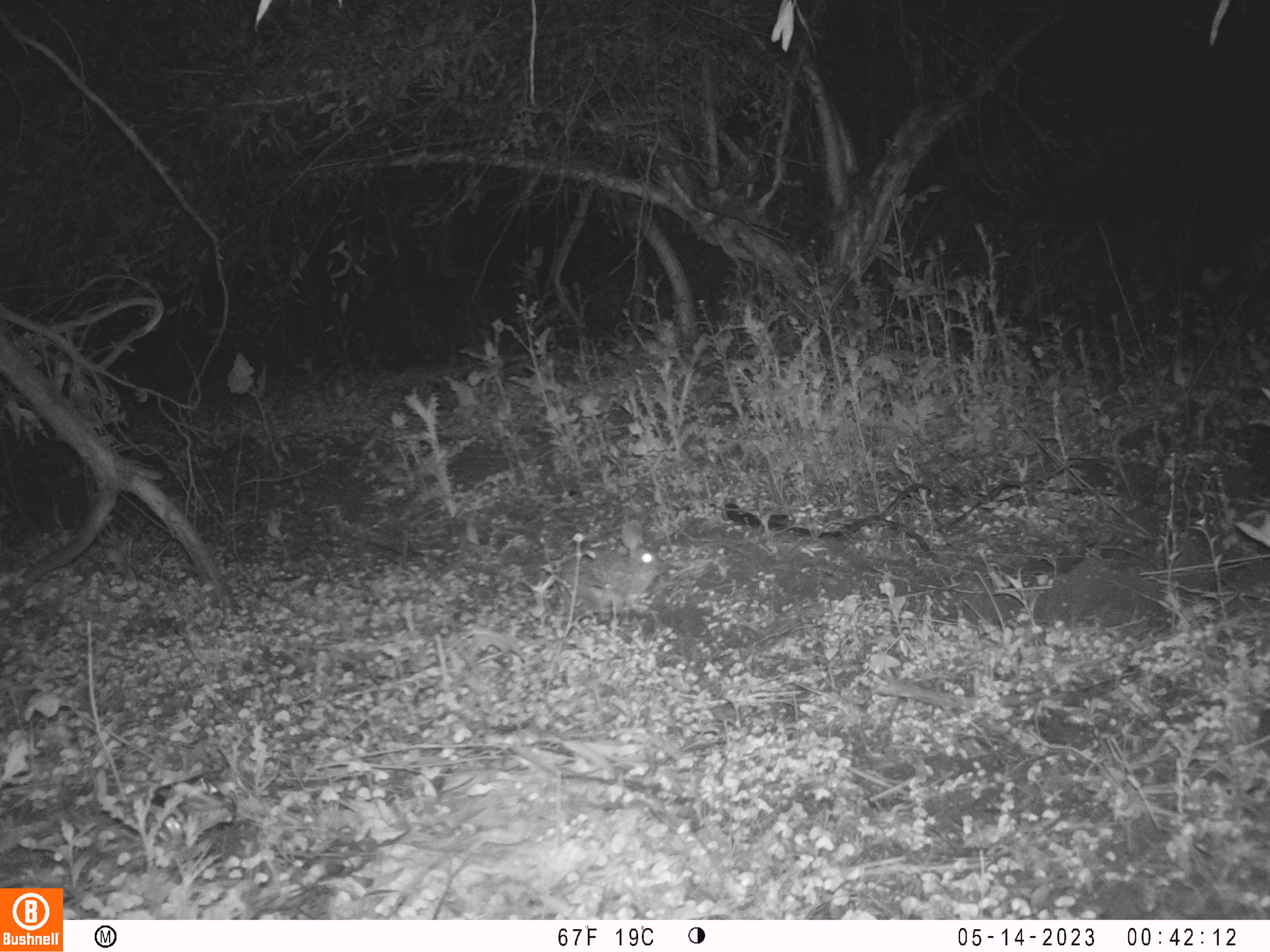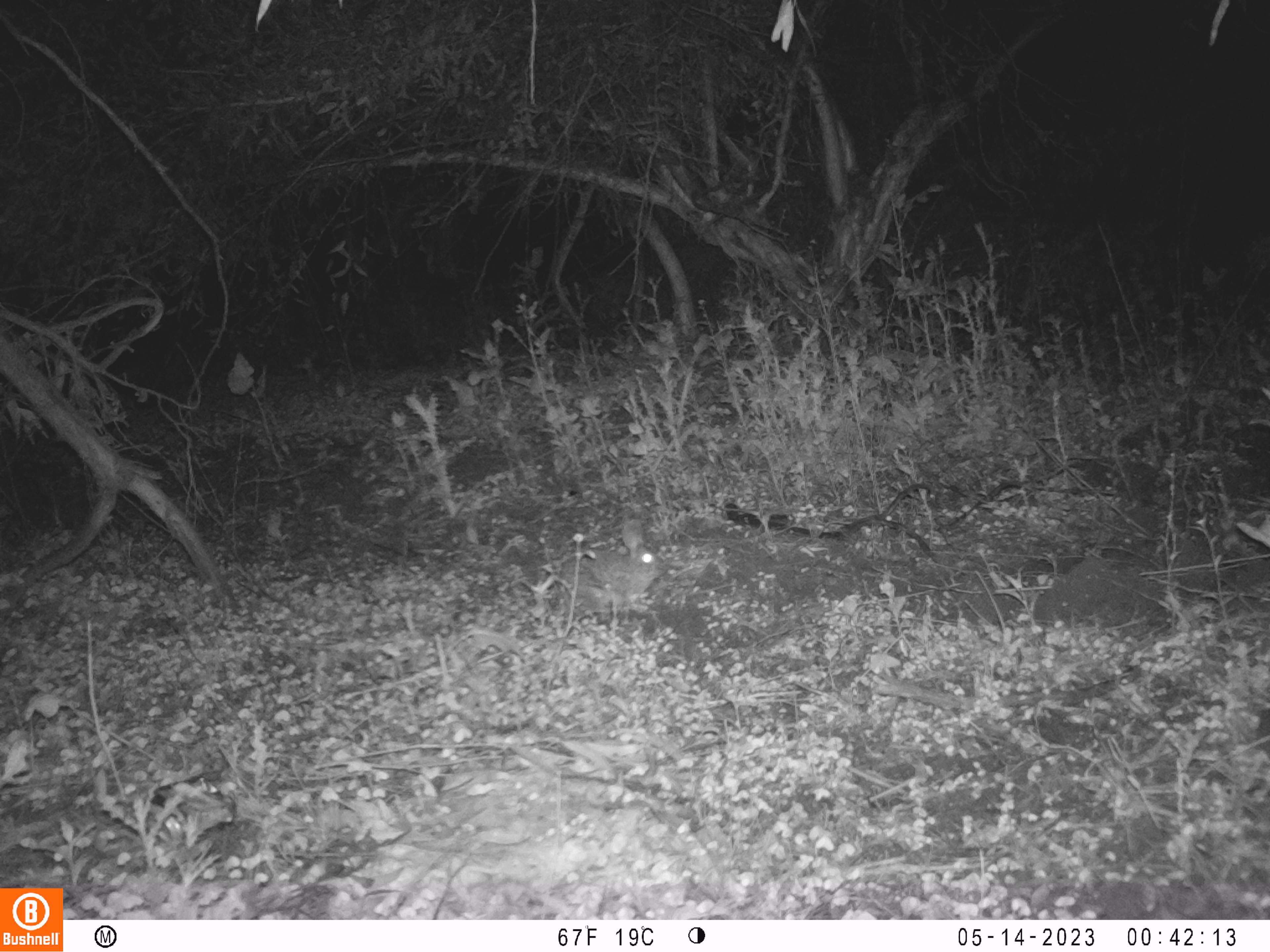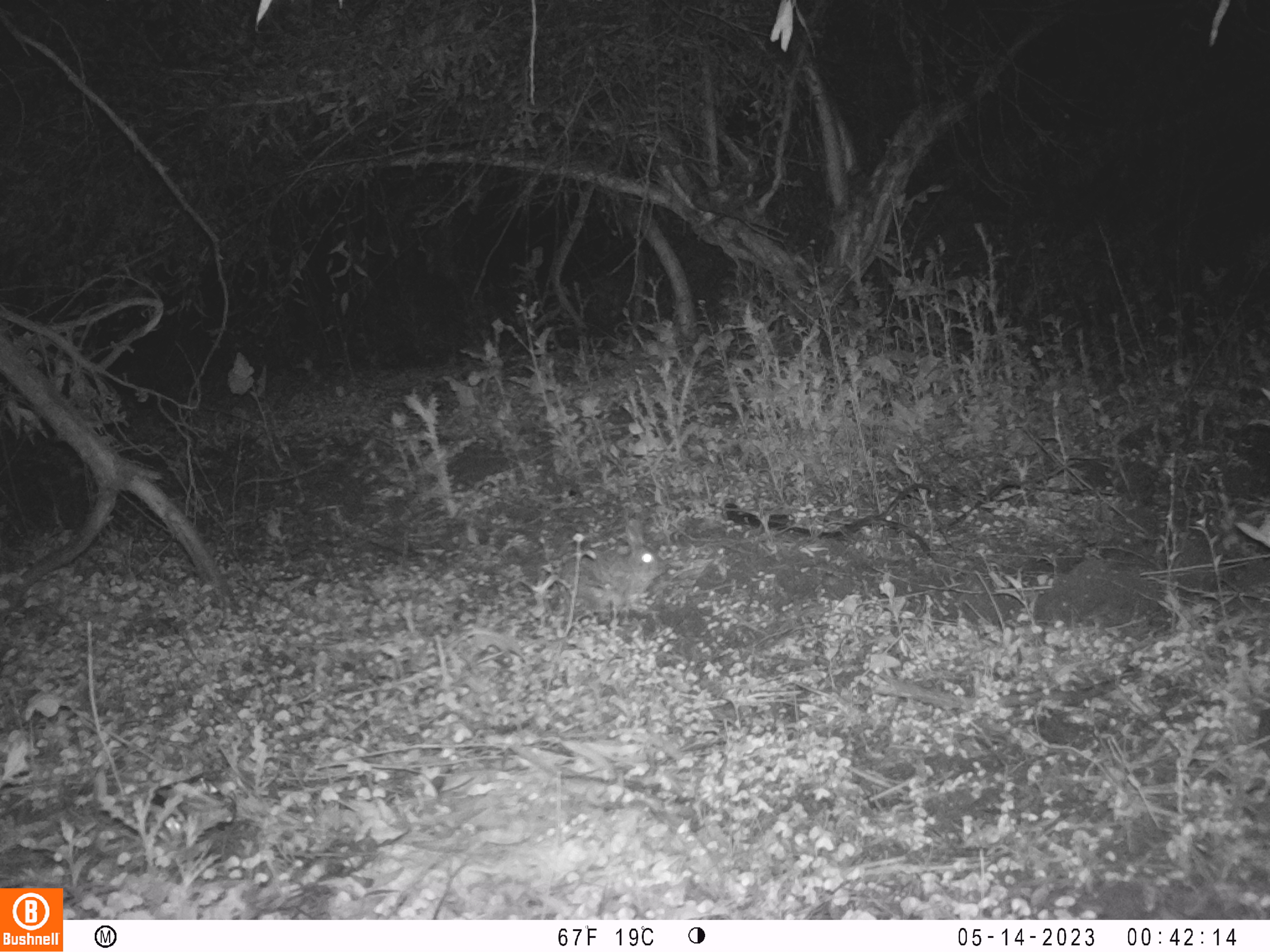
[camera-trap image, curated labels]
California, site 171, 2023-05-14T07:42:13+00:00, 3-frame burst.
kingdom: Animalia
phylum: Chordata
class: Mammalia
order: Lagomorpha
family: Leporidae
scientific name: Leporidae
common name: rabbit